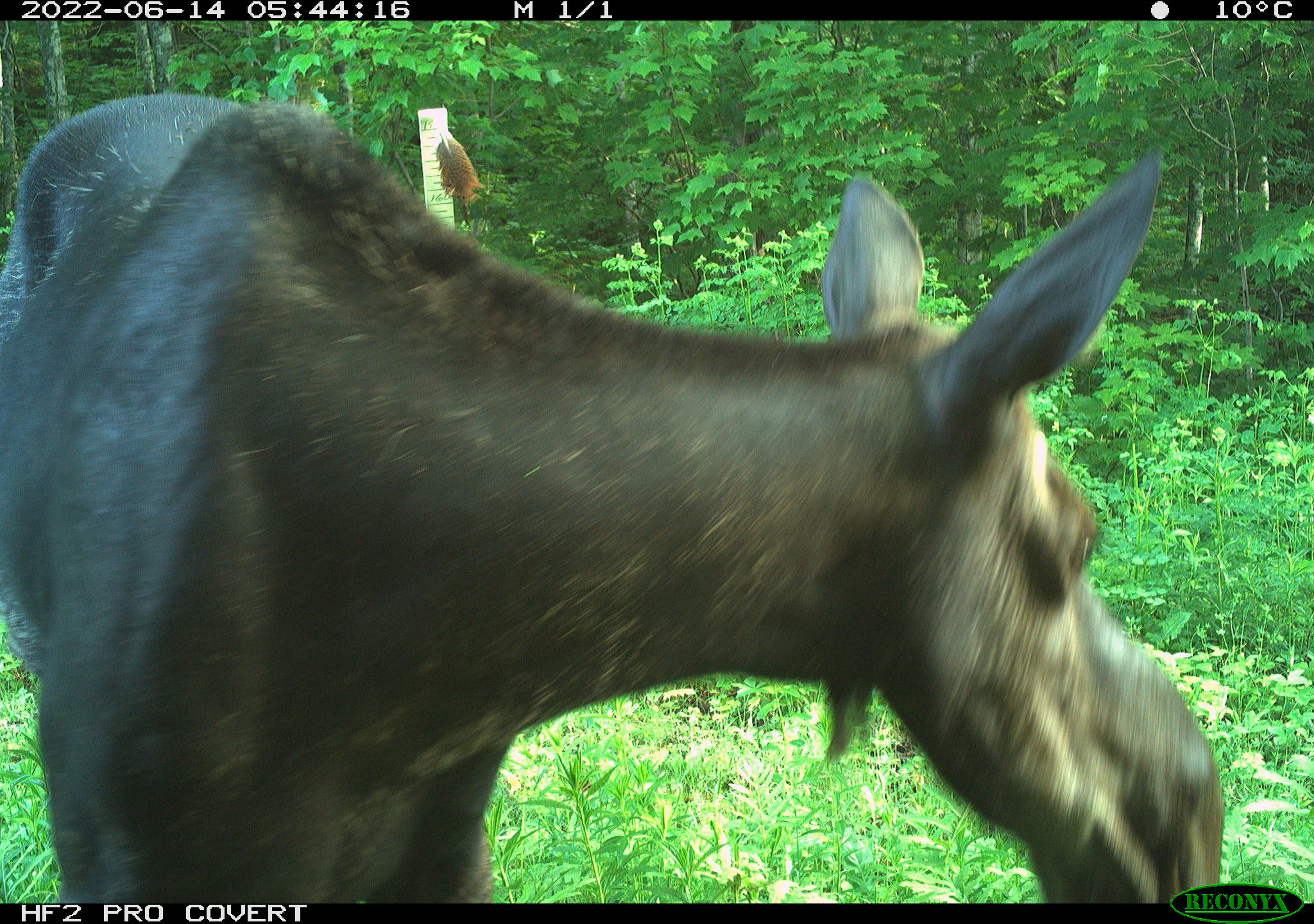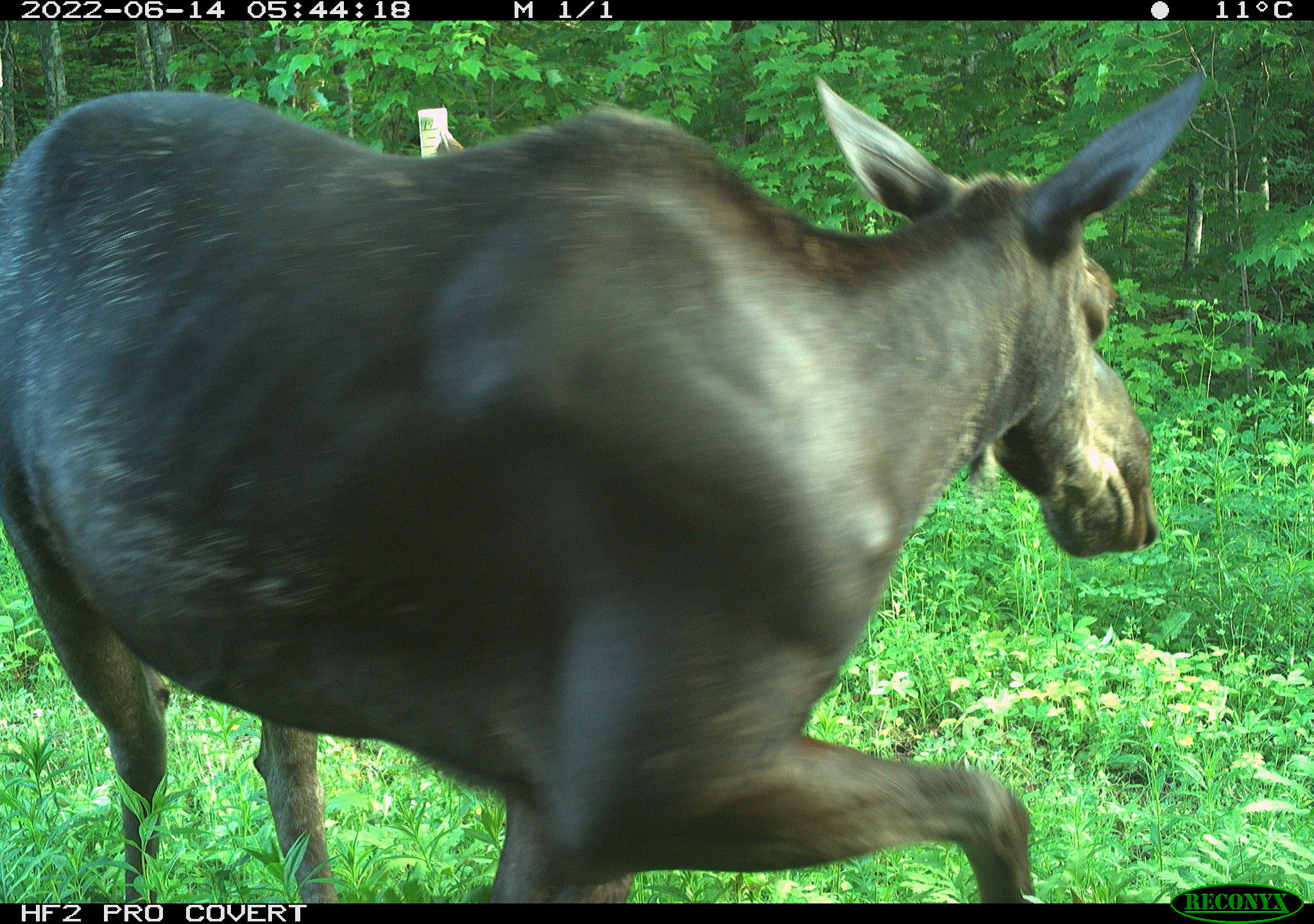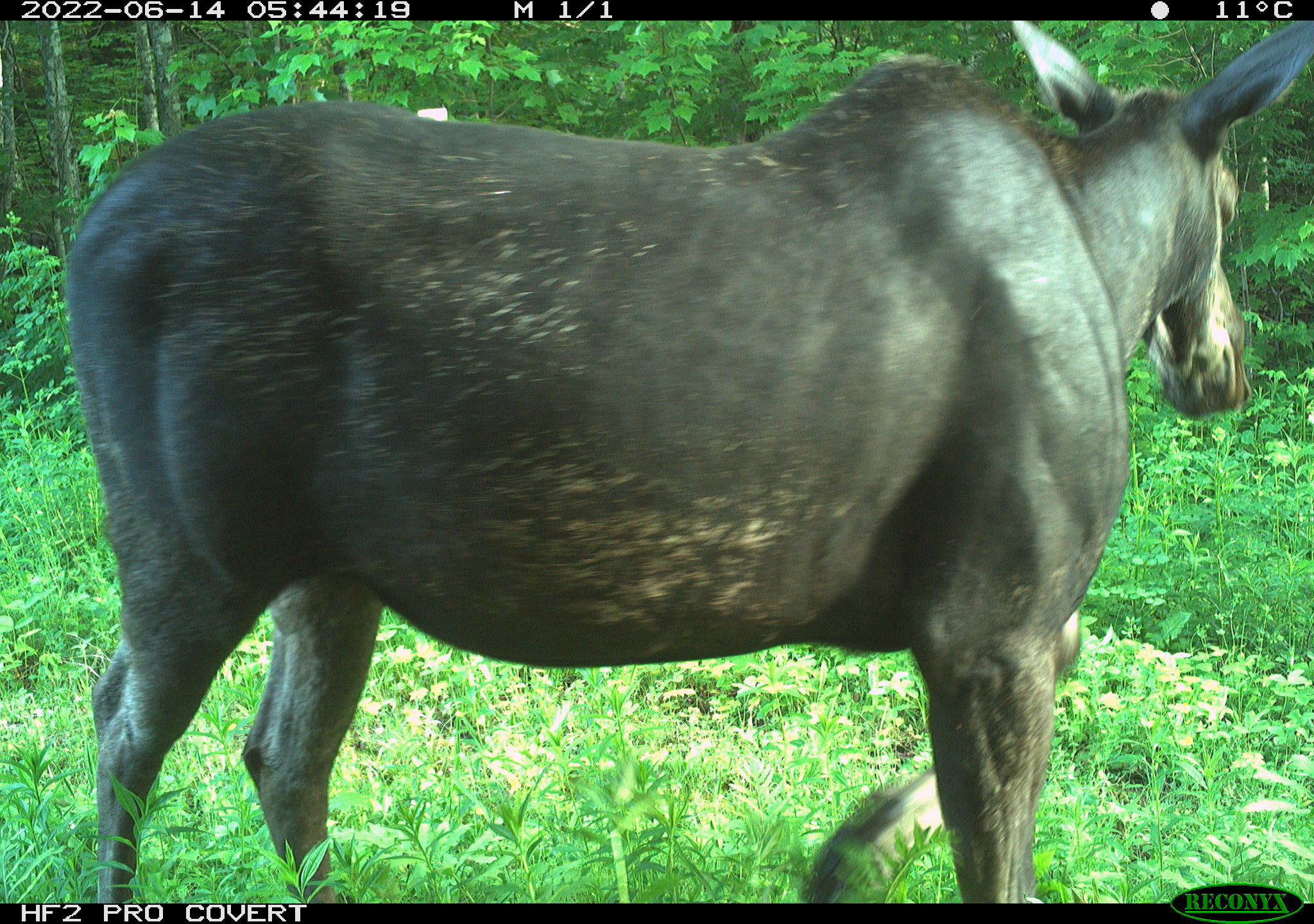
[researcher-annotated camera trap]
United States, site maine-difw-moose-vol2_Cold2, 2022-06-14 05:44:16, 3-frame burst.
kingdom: Animalia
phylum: Chordata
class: Mammalia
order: Artiodactyla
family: Cervidae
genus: Alces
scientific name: Alces alces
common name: moose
Moose (Alces alces).